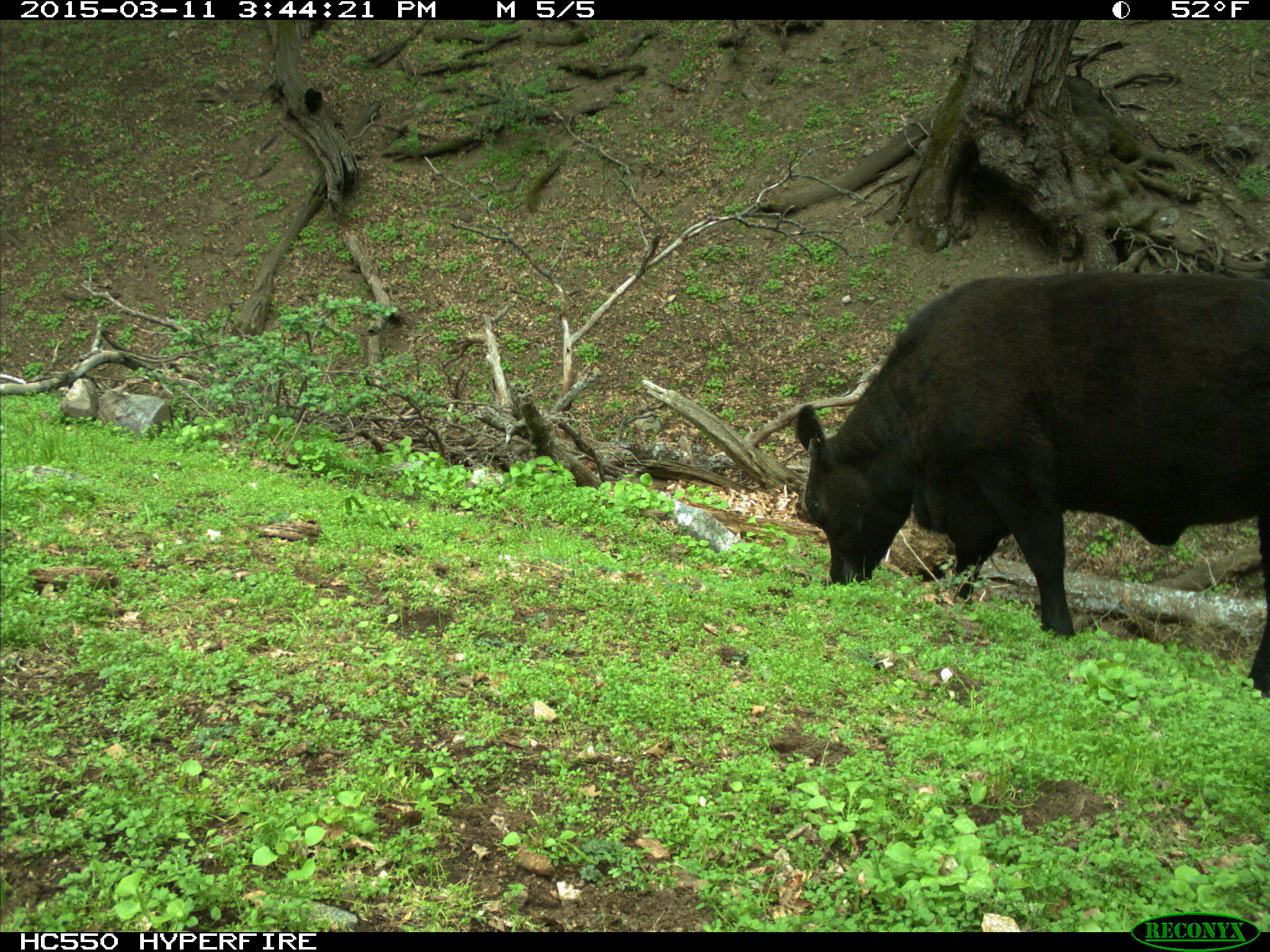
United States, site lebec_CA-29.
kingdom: Animalia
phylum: Chordata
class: Mammalia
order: Artiodactyla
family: Bovidae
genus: Bos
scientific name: Bos taurus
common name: domestic cow